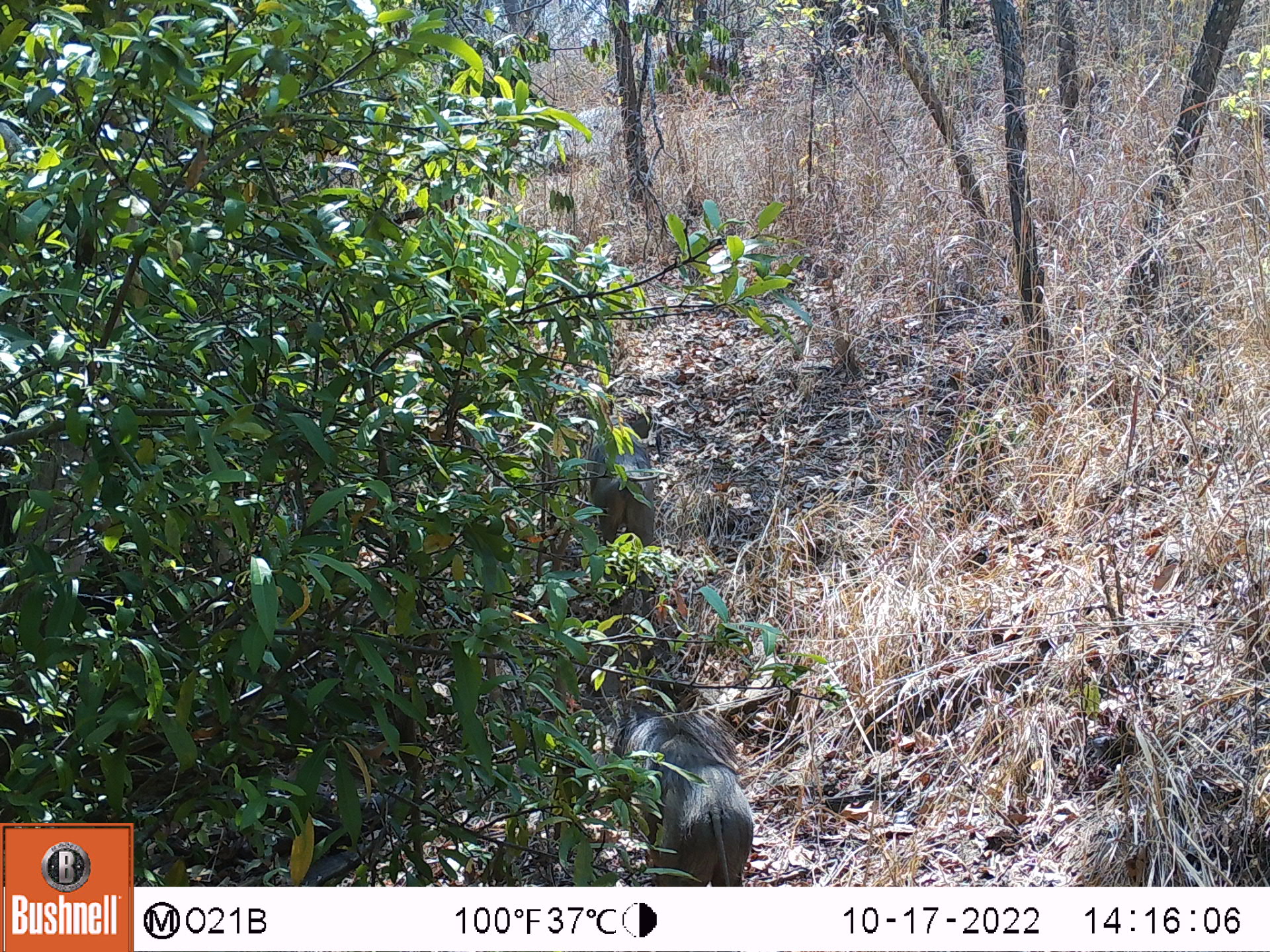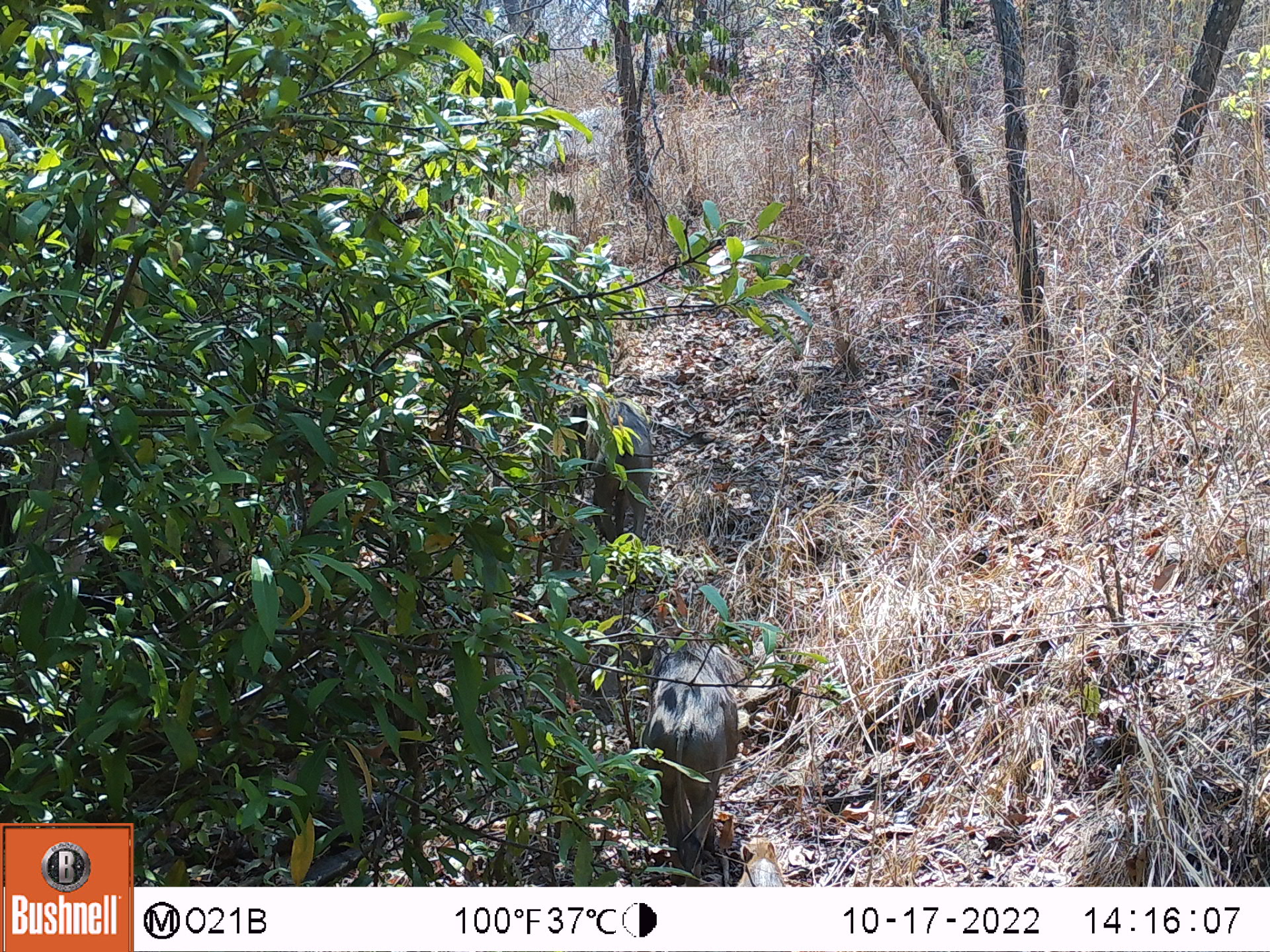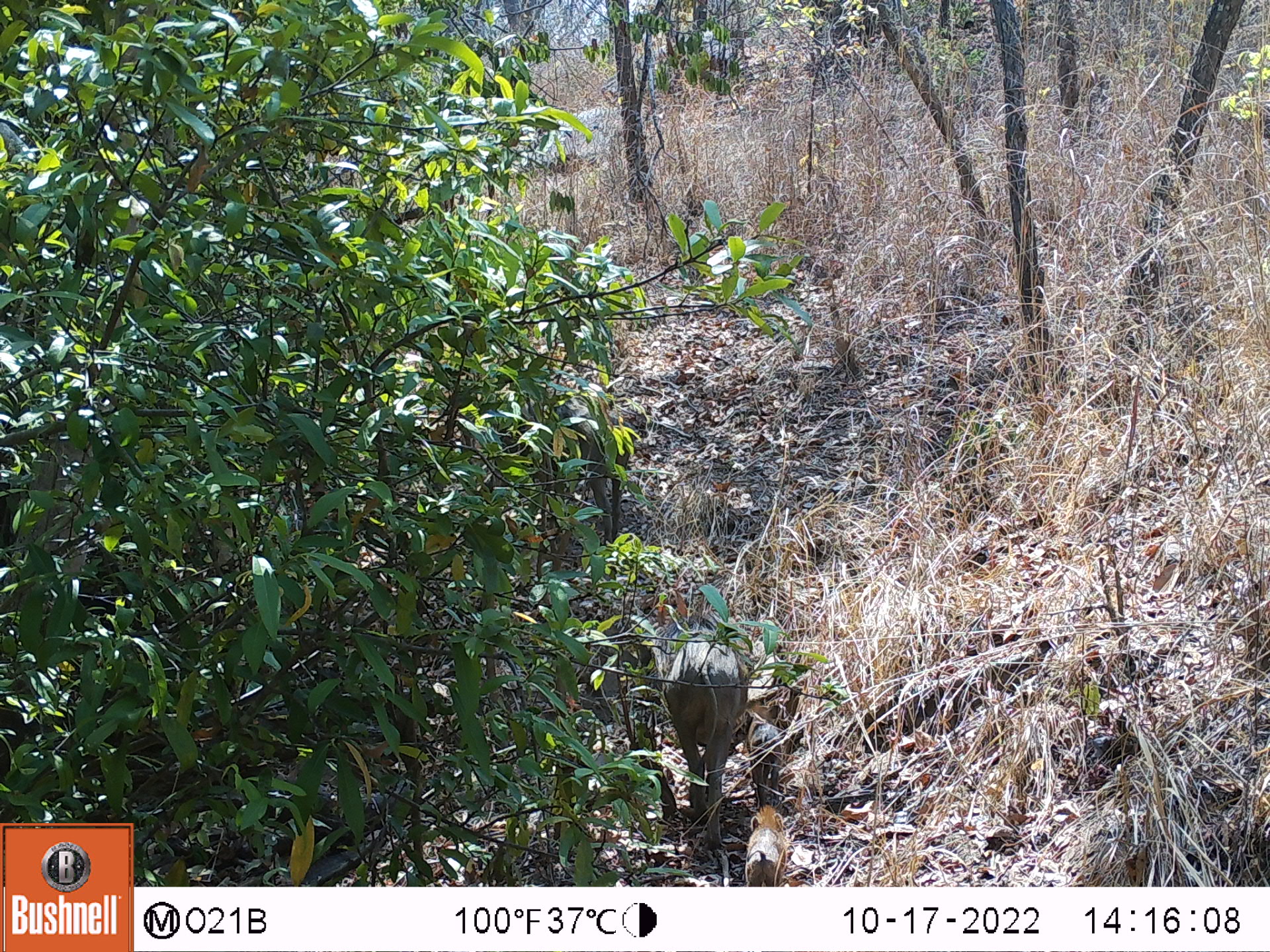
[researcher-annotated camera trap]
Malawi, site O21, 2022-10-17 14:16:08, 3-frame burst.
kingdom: Animalia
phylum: Chordata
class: Mammalia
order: Artiodactyla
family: Suidae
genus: Phacochoerus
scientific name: Phacochoerus africanus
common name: common warthog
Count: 2.